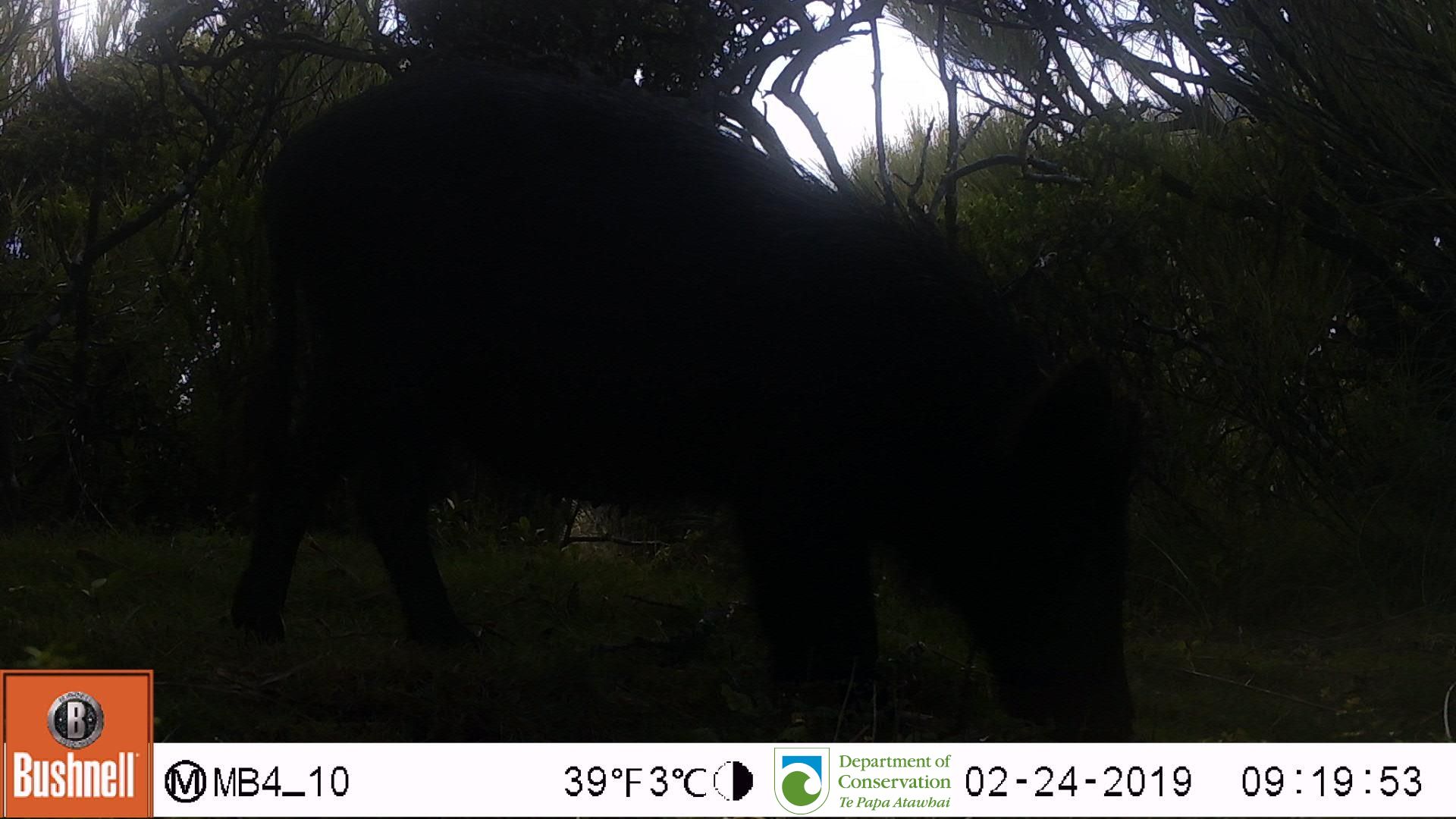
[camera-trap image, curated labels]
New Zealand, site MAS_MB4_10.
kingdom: Animalia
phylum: Chordata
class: Mammalia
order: Artiodactyla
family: Suidae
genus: Sus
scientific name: Sus scrofa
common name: pig